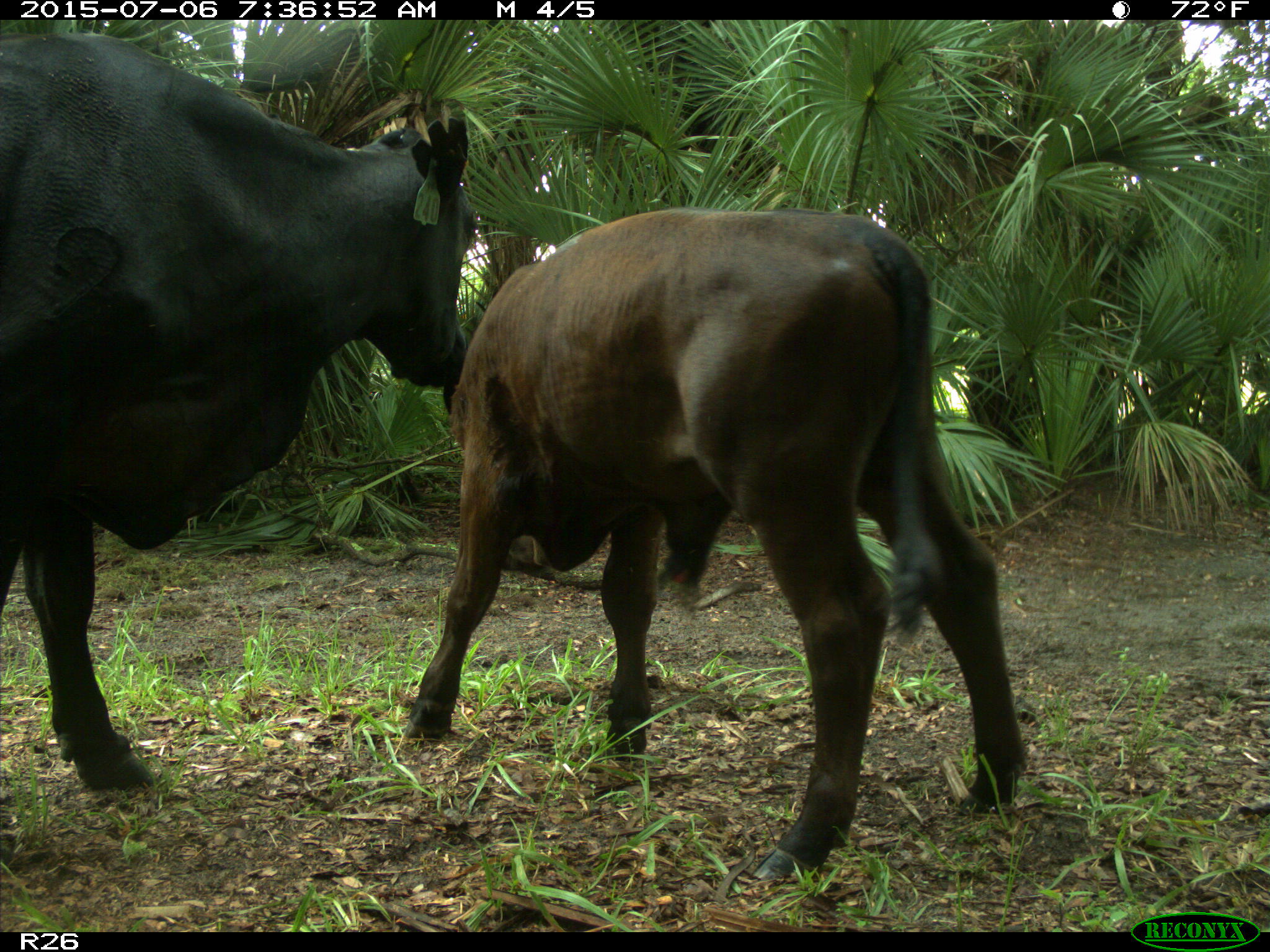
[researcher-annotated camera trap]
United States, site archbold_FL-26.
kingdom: Animalia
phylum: Chordata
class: Mammalia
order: Artiodactyla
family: Bovidae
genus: Bos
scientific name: Bos taurus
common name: domestic cow